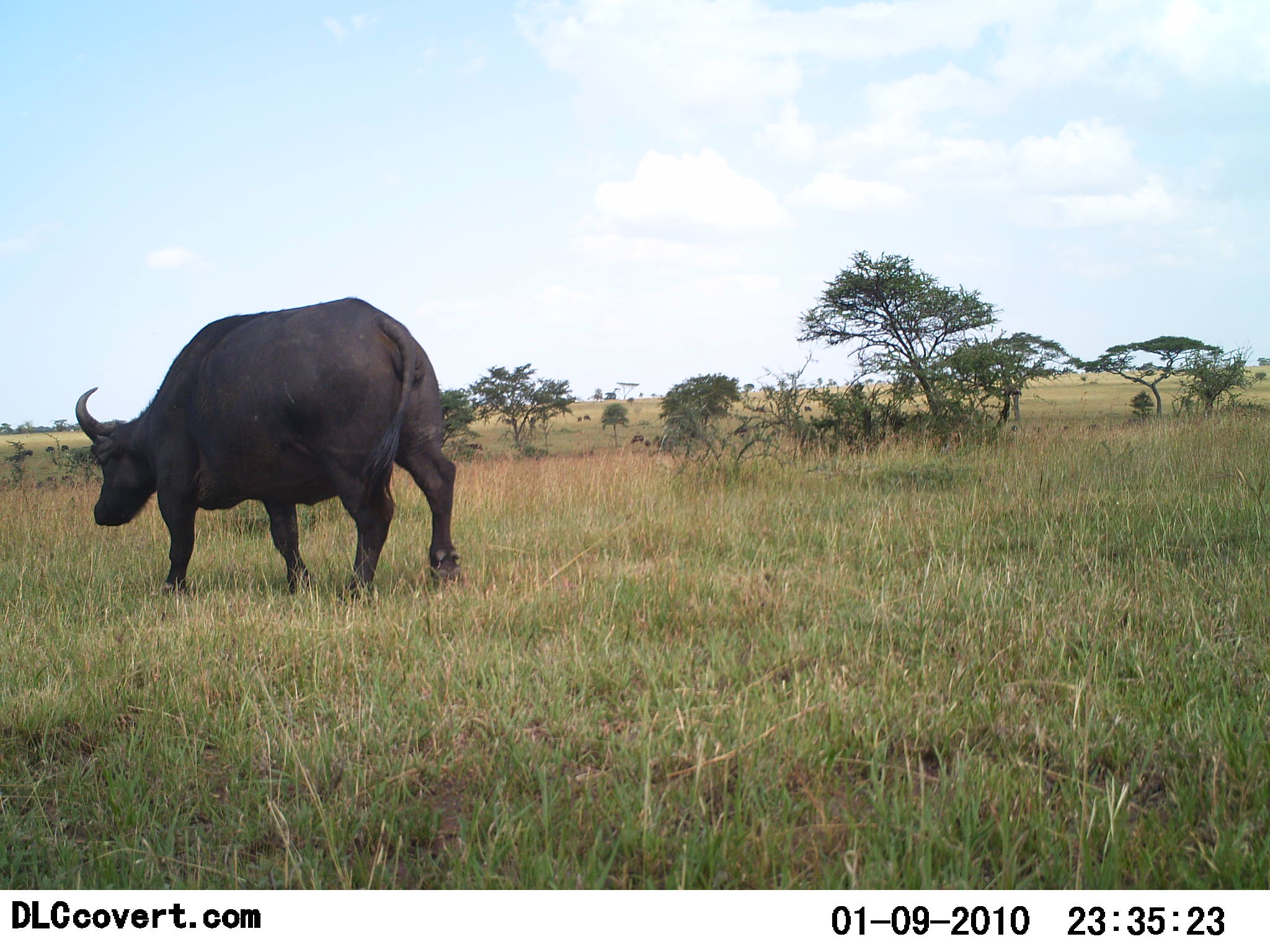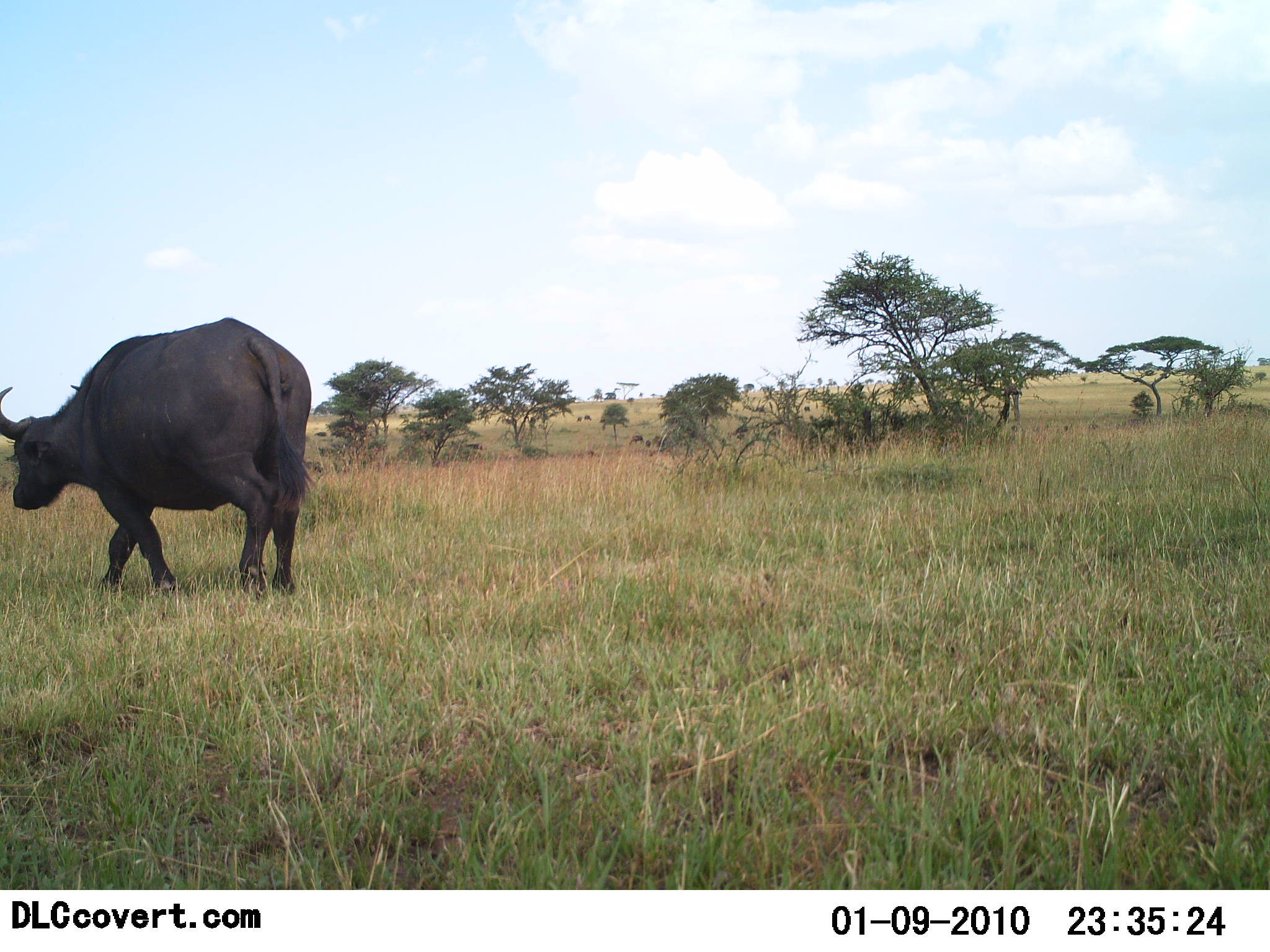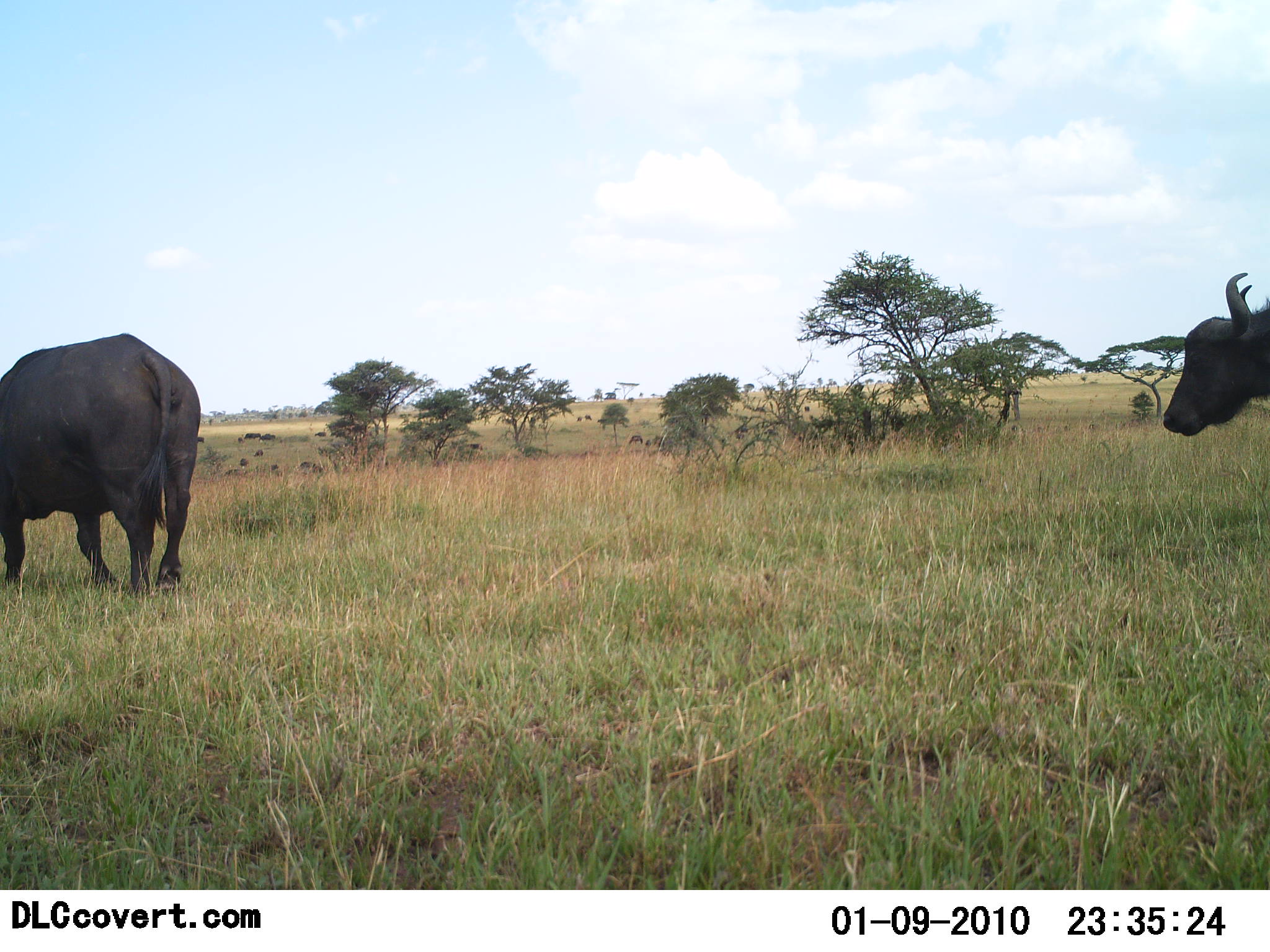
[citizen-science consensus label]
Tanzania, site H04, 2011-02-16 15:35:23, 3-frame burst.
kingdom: Animalia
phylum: Chordata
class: Mammalia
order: Artiodactyla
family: Bovidae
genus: Syncerus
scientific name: Syncerus caffer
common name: cape buffalo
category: buffalo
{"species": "buffalo (cape buffalo) (Syncerus caffer)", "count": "2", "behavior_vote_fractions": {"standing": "0%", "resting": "0%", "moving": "100%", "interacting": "0%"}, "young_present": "0%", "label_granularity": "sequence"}